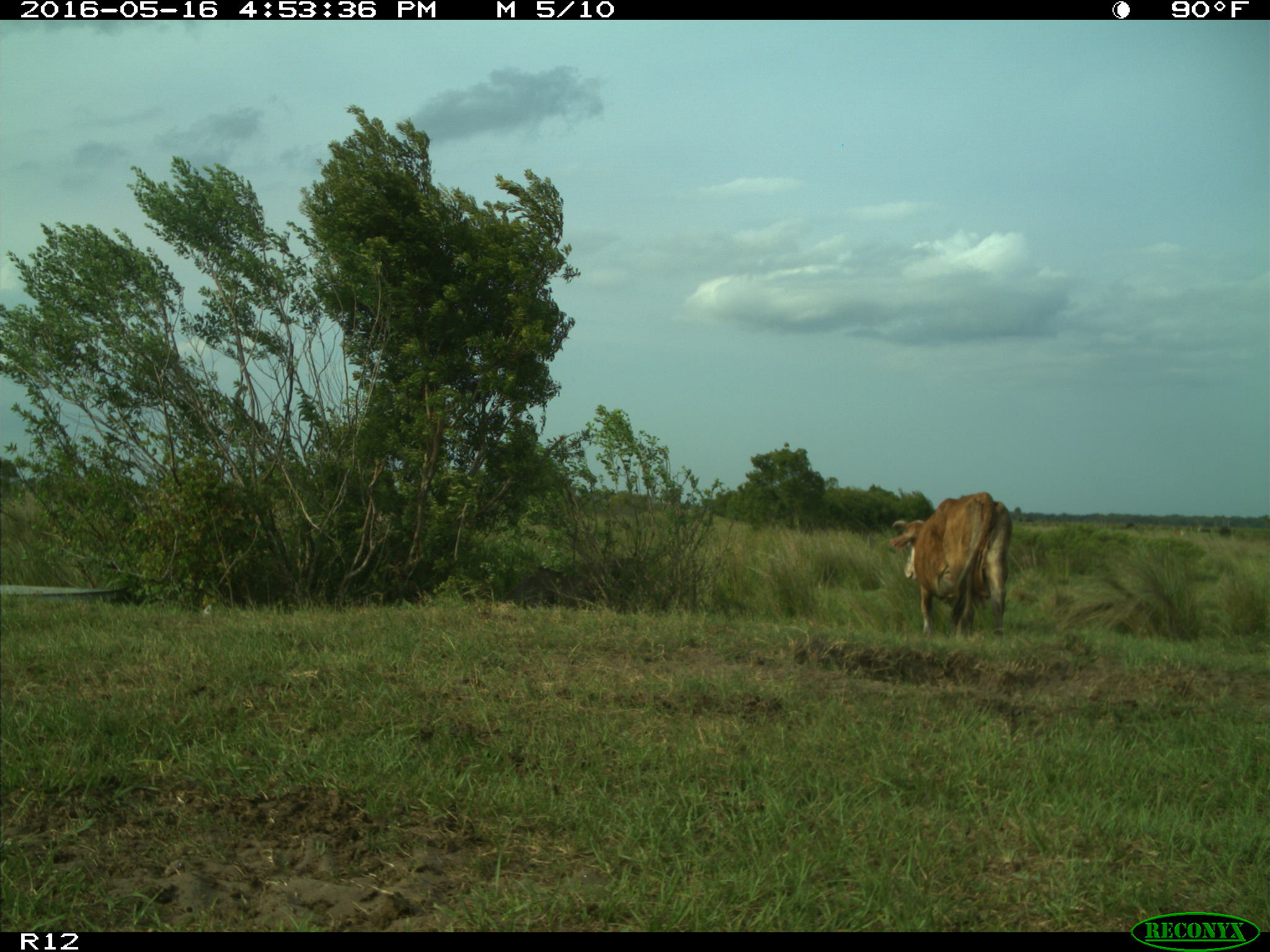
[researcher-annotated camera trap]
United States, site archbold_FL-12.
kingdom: Animalia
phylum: Chordata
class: Mammalia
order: Artiodactyla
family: Bovidae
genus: Bos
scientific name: Bos taurus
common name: domestic cow